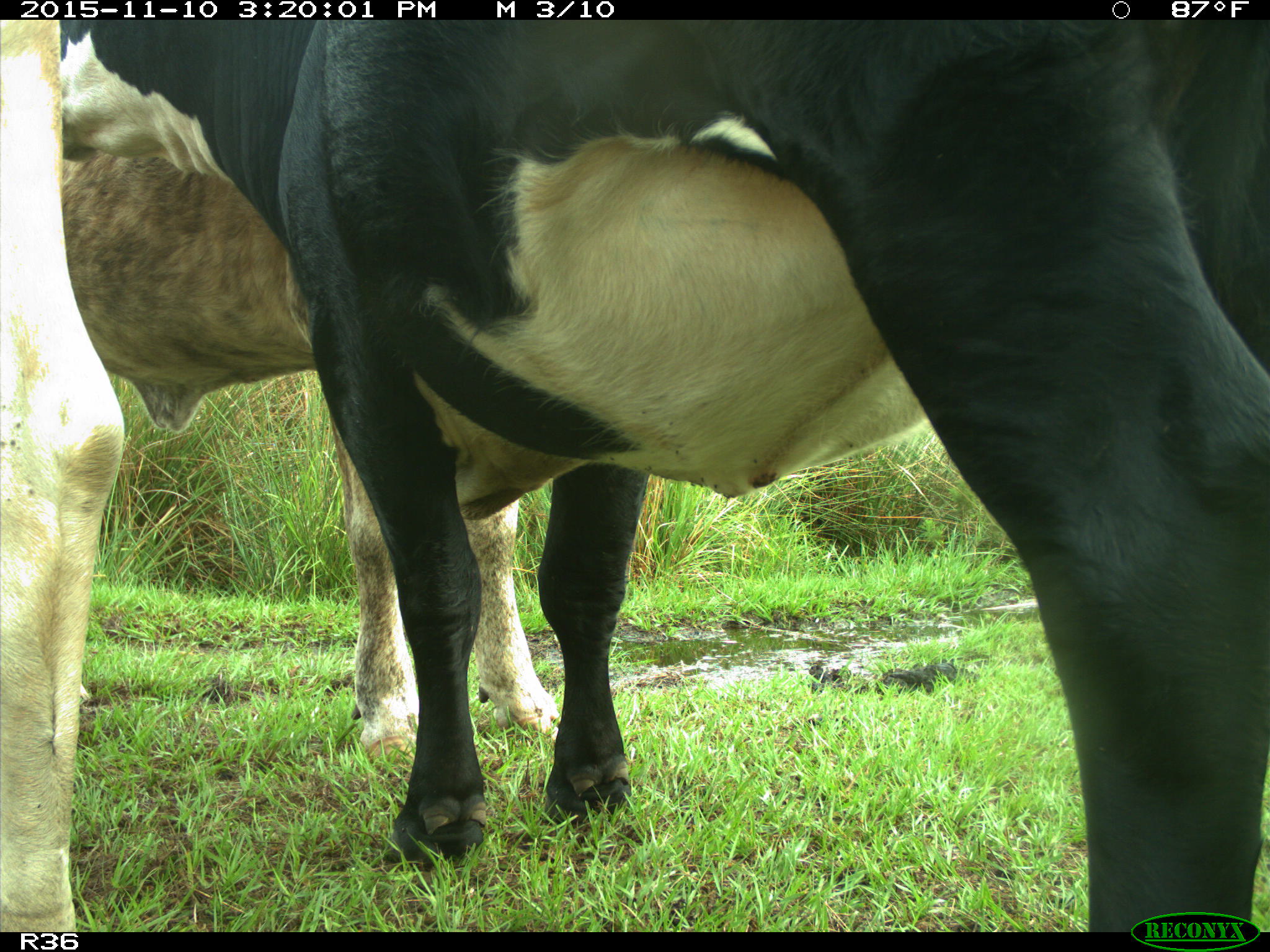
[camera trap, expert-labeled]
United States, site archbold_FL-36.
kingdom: Animalia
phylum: Chordata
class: Mammalia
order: Artiodactyla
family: Bovidae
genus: Bos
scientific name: Bos taurus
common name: domestic cow